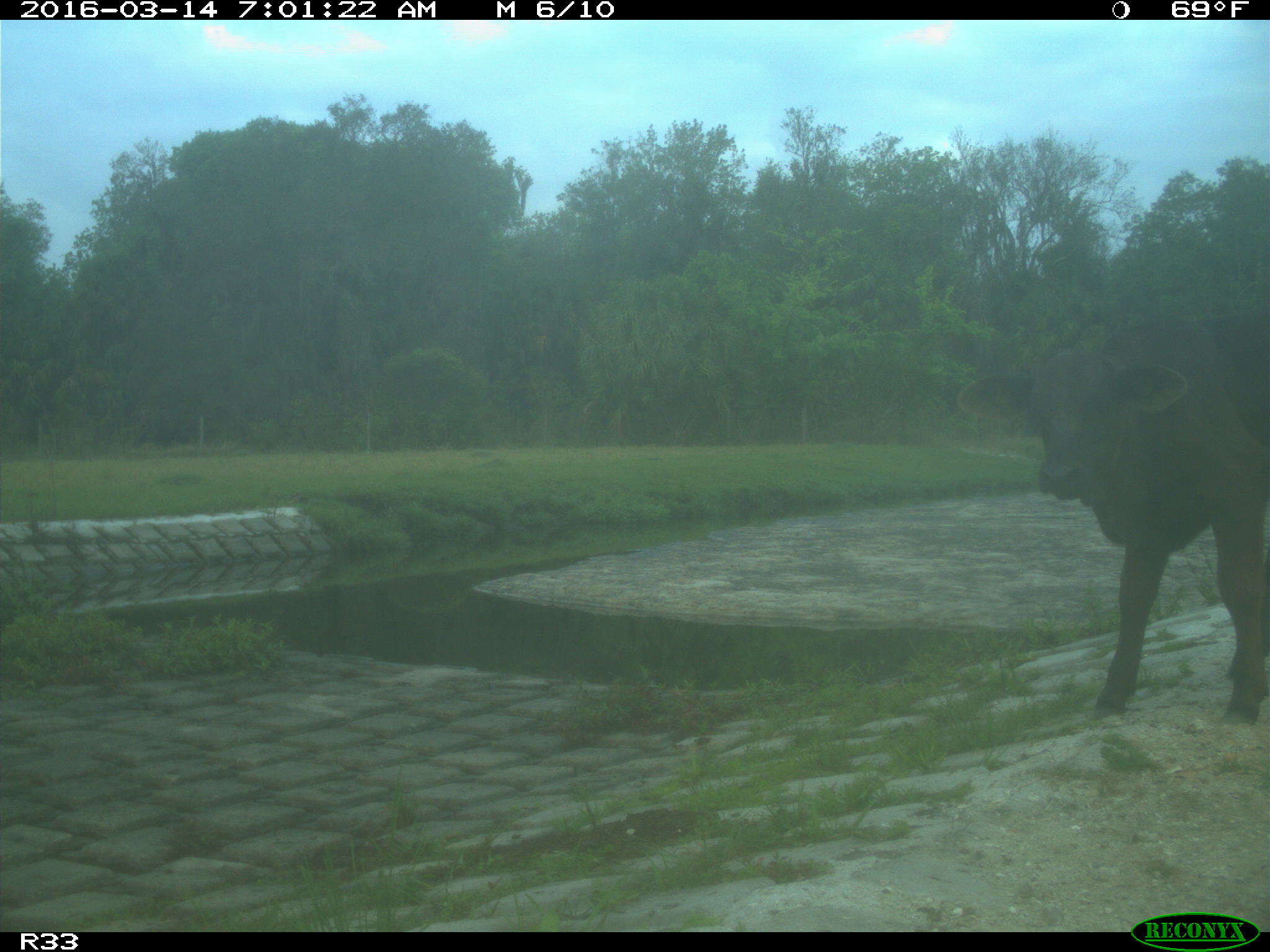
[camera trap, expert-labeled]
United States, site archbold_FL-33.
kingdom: Animalia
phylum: Chordata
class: Mammalia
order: Artiodactyla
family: Bovidae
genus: Bos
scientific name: Bos taurus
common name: domestic cow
Bos taurus (domestic cow).